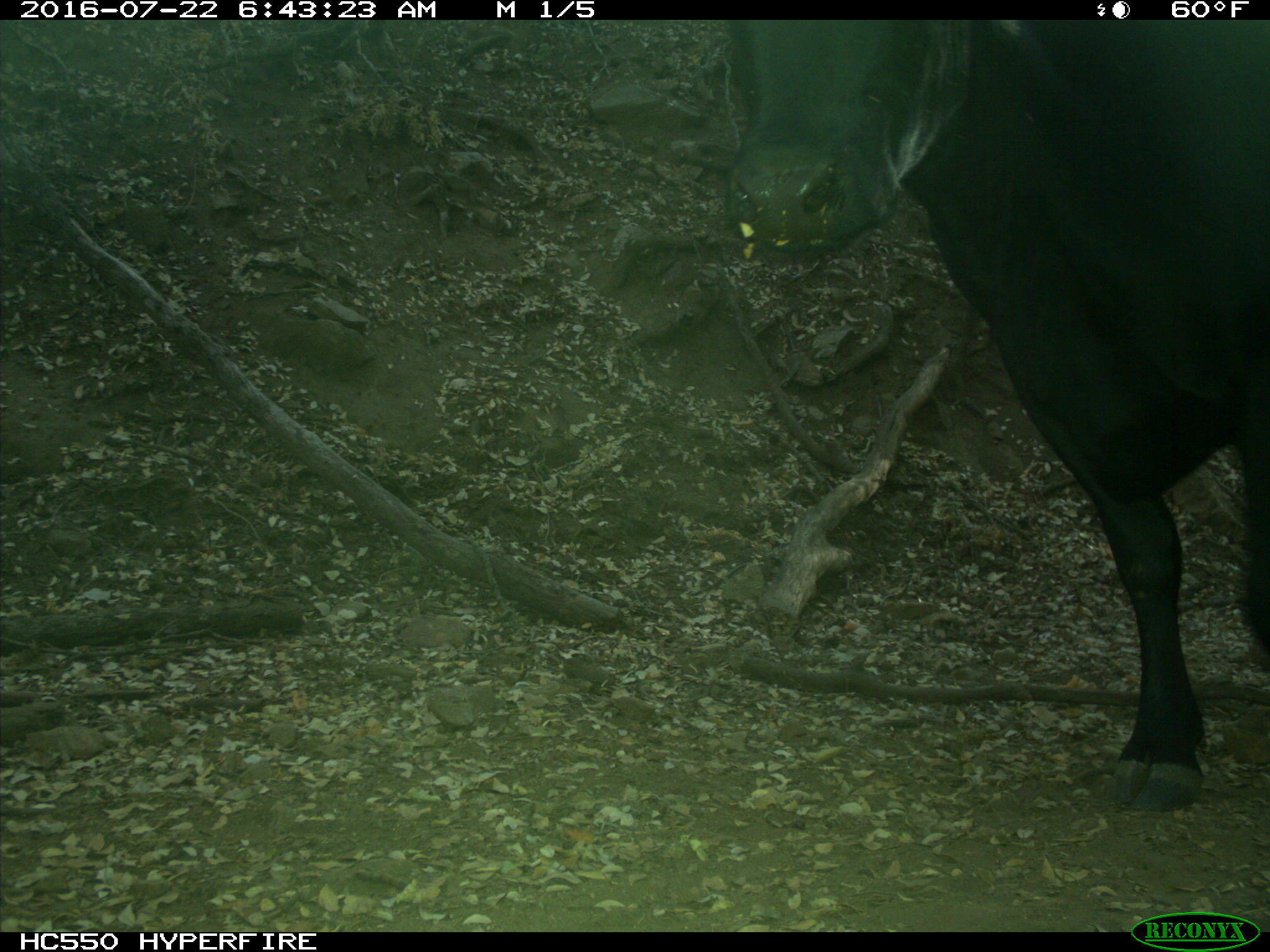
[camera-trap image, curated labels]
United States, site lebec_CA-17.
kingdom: Animalia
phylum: Chordata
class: Mammalia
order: Artiodactyla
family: Bovidae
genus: Bos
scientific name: Bos taurus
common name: domestic cow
Bos taurus (domestic cow).